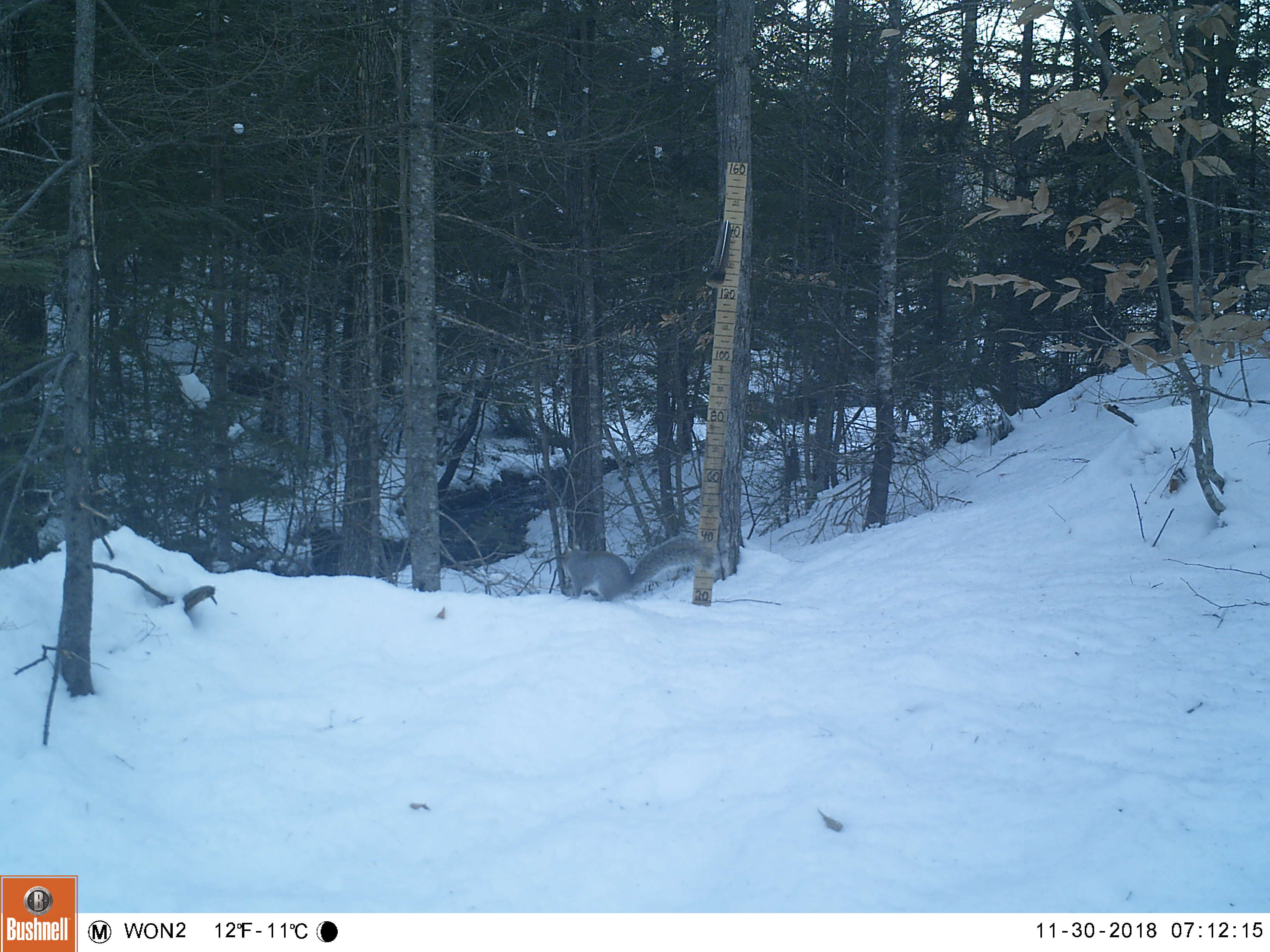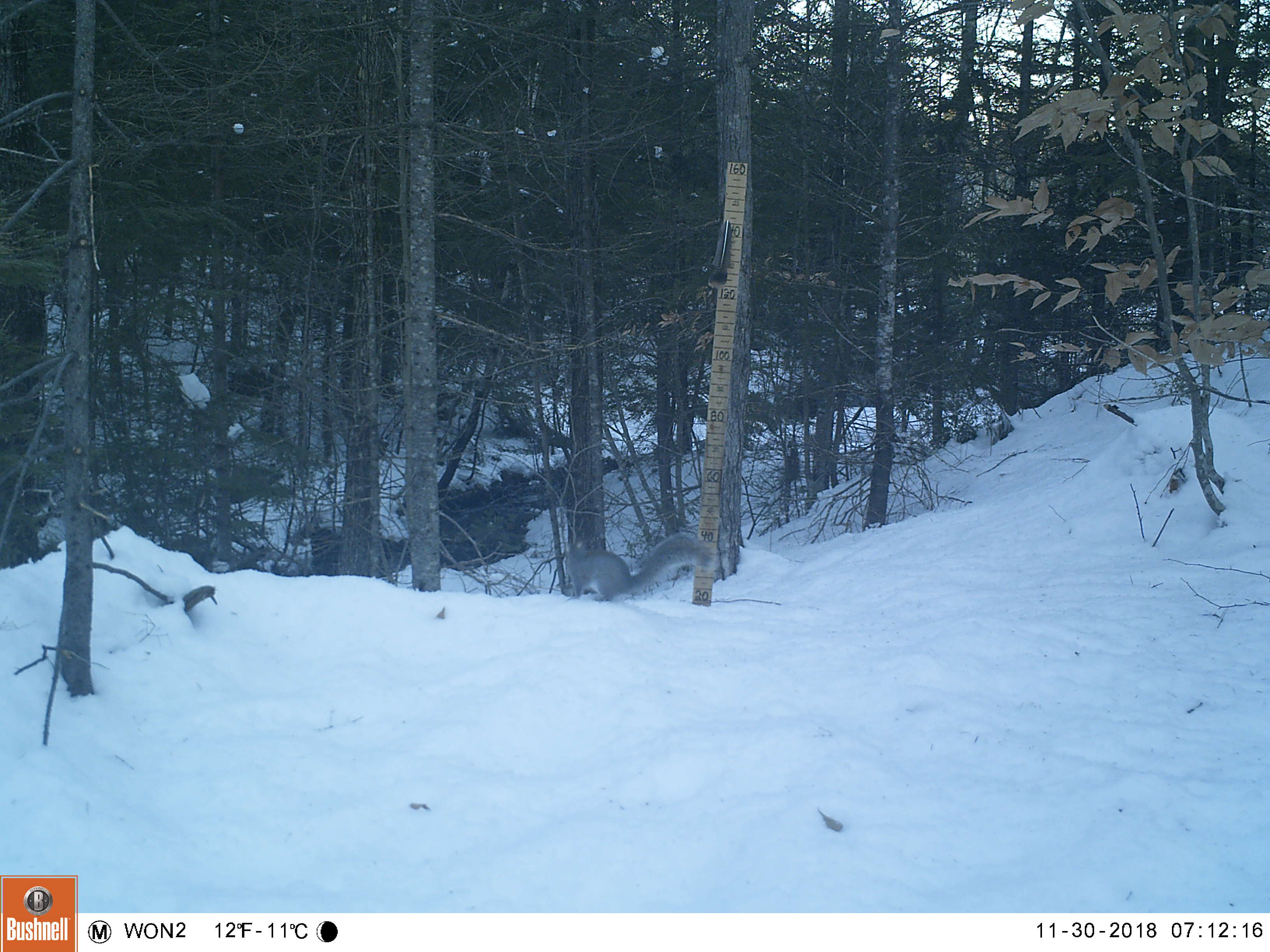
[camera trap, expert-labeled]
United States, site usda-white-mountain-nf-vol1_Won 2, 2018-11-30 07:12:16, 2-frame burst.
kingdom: Animalia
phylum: Chordata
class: Mammalia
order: Rodentia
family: Sciuridae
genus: Sciurus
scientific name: Sciurus carolinensis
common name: gray squirrel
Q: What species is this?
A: Gray squirrel (Sciurus carolinensis).